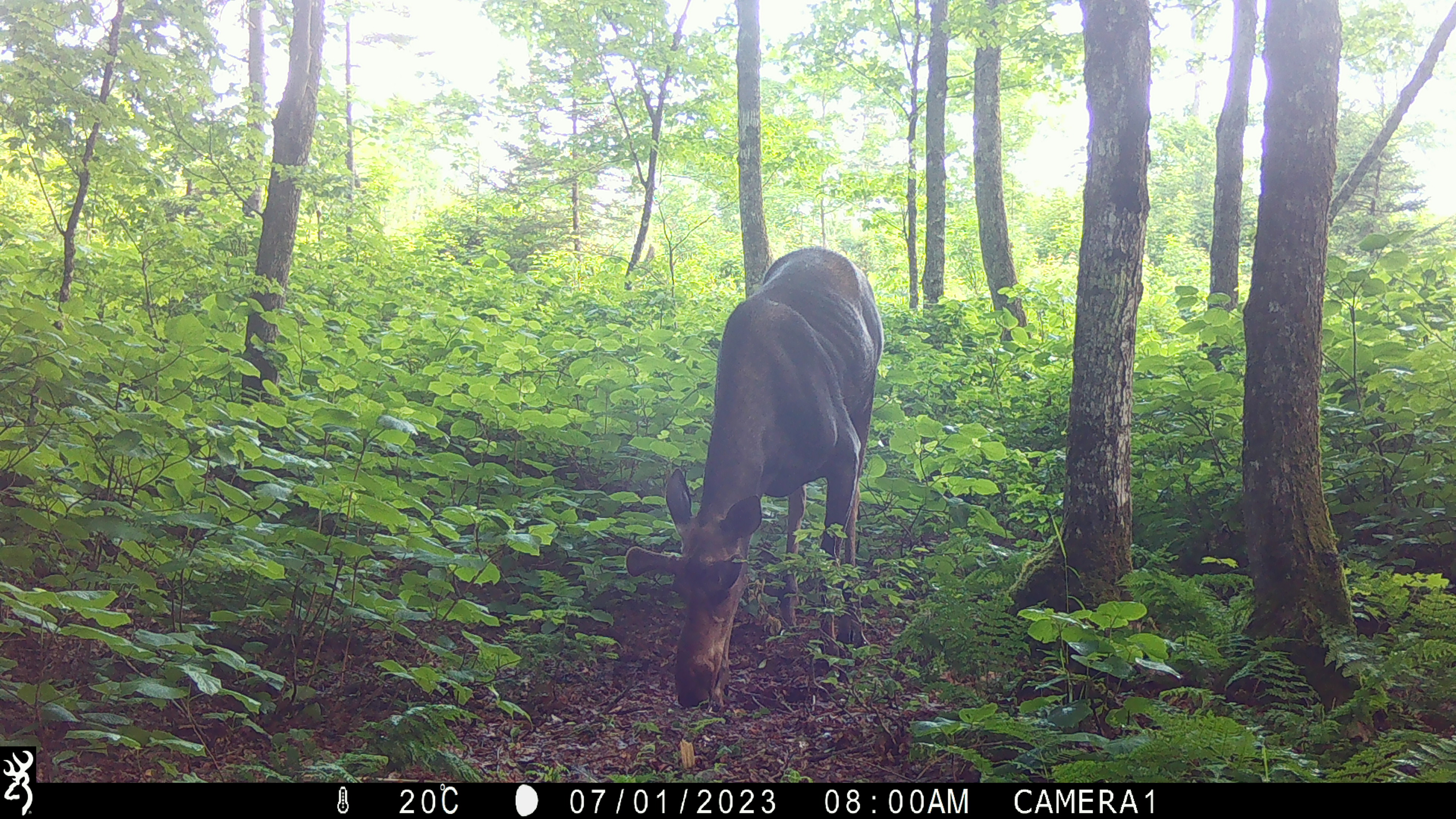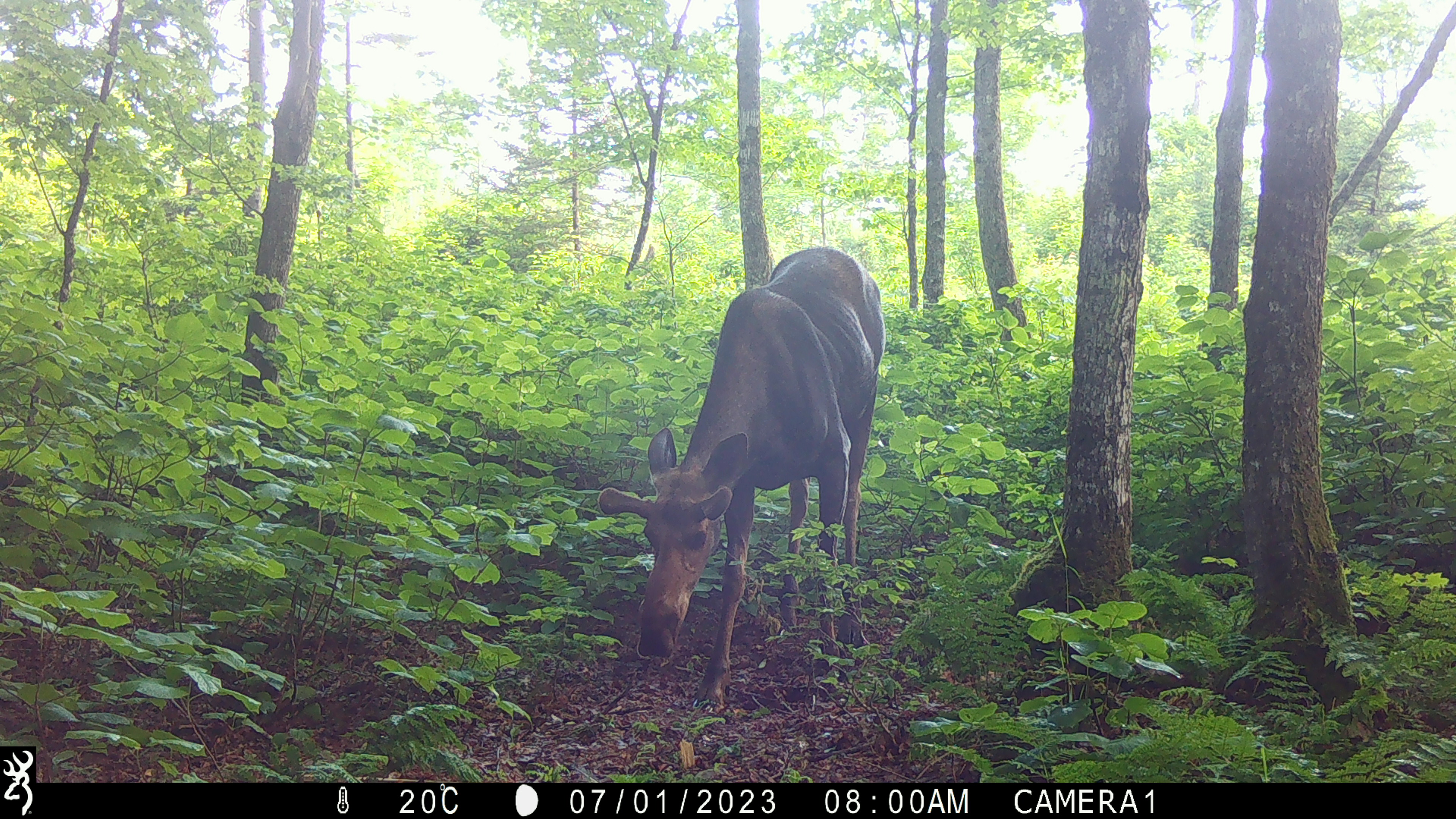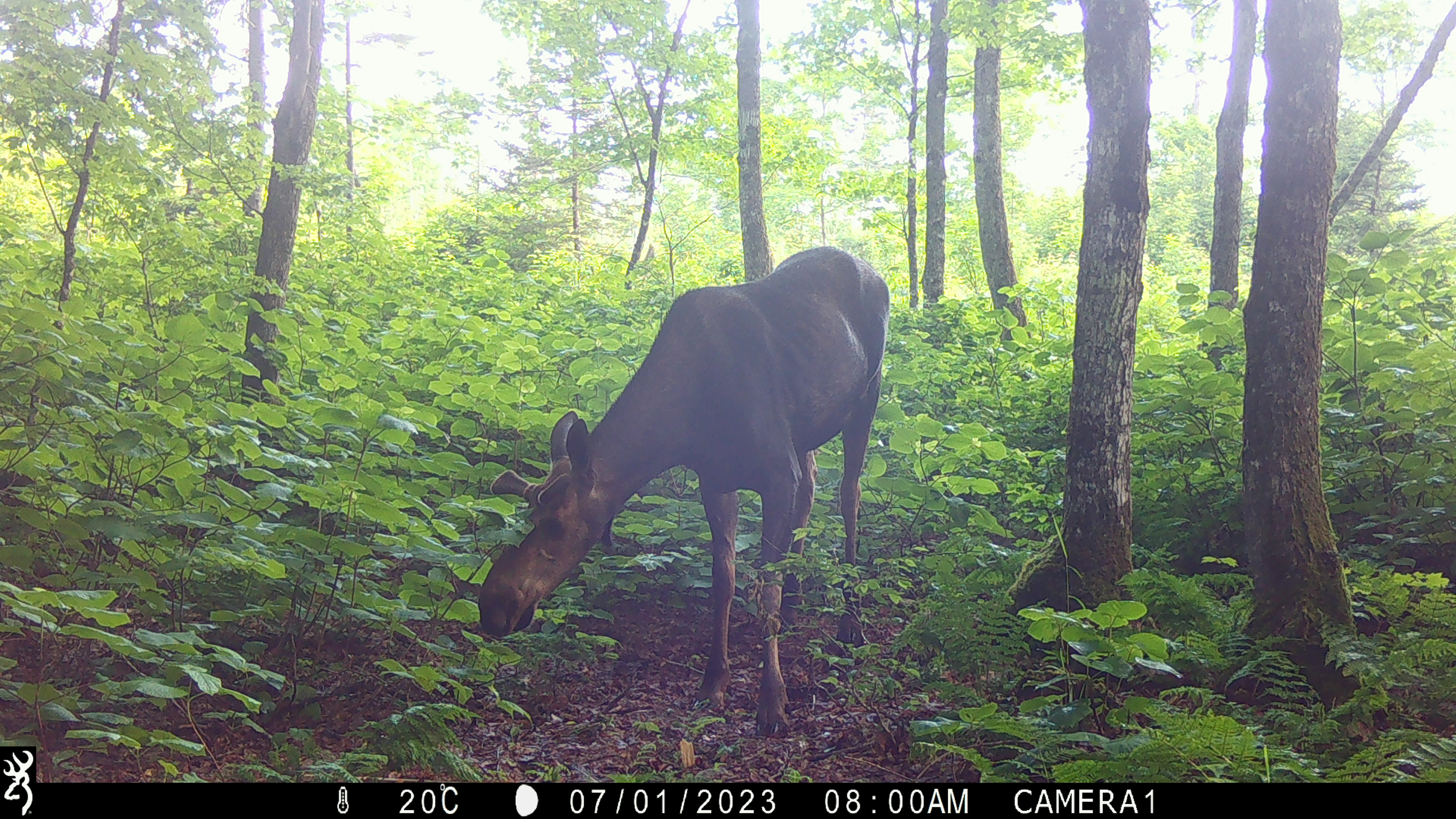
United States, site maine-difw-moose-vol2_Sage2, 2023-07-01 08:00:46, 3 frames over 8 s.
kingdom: Animalia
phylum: Chordata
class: Mammalia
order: Artiodactyla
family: Cervidae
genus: Alces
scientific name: Alces alces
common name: moose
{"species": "moose (Alces alces)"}